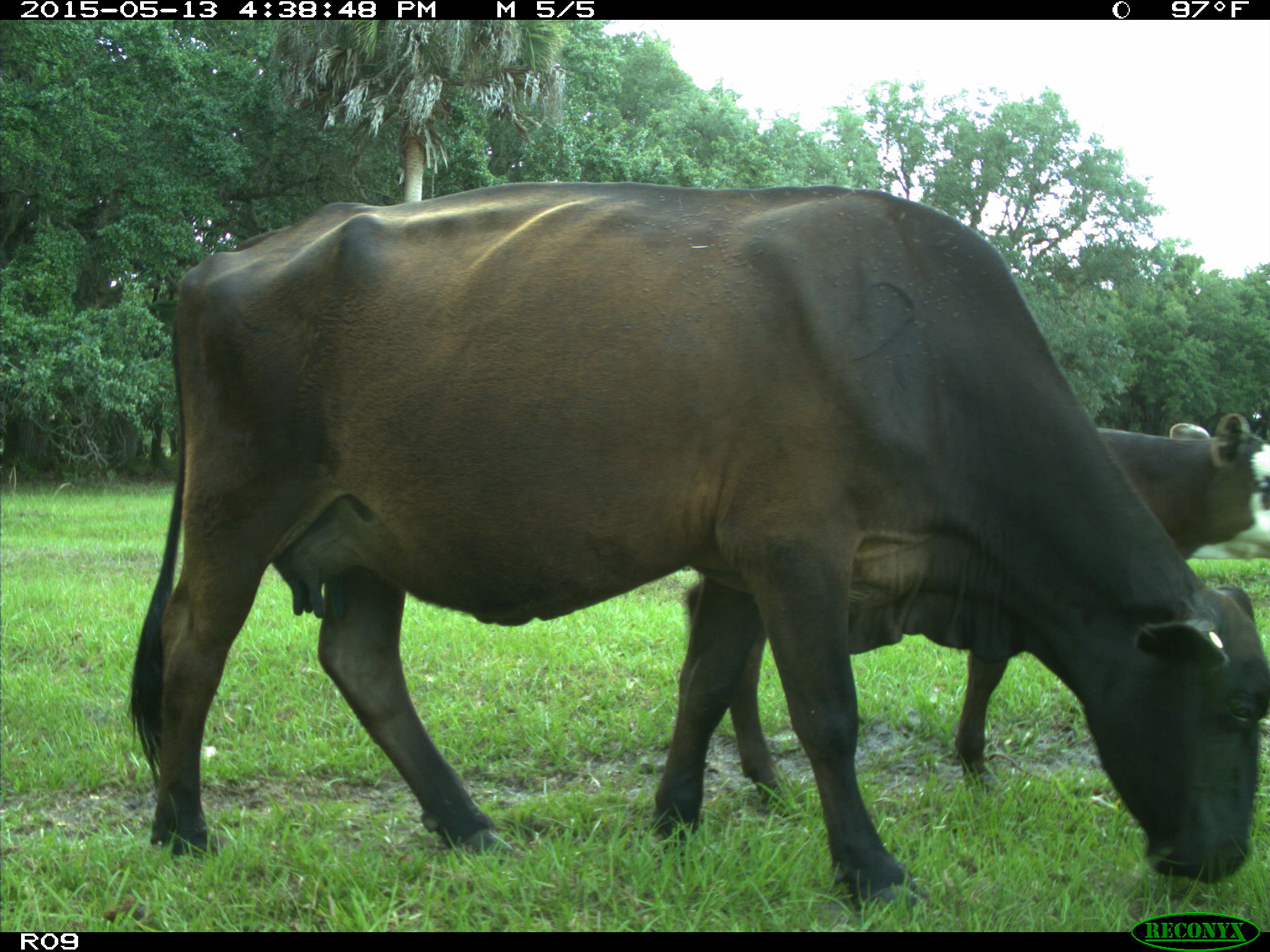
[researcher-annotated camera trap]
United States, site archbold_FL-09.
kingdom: Animalia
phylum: Chordata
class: Mammalia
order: Artiodactyla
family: Bovidae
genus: Bos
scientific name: Bos taurus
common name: domestic cow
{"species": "Bos taurus (domestic cow)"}